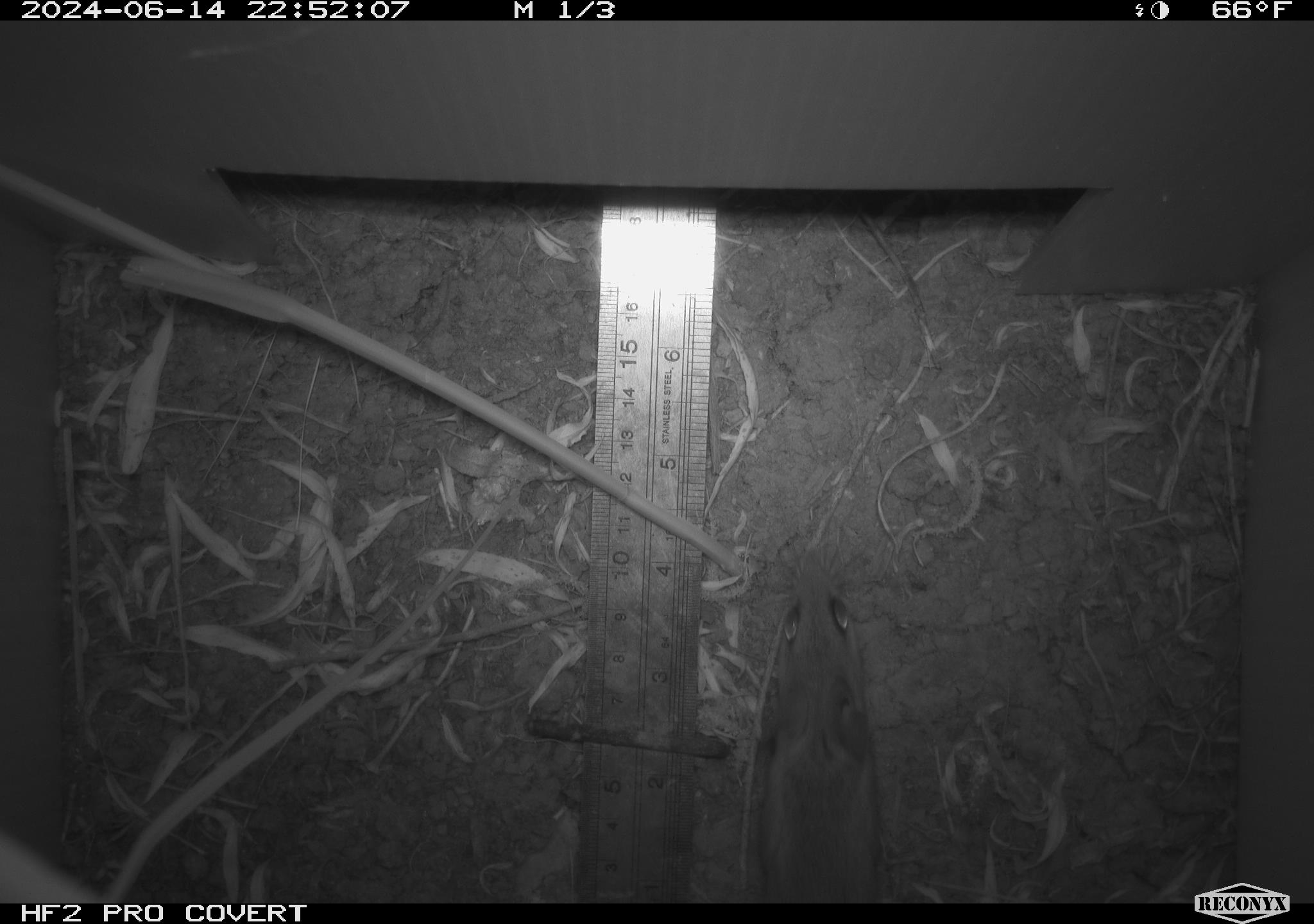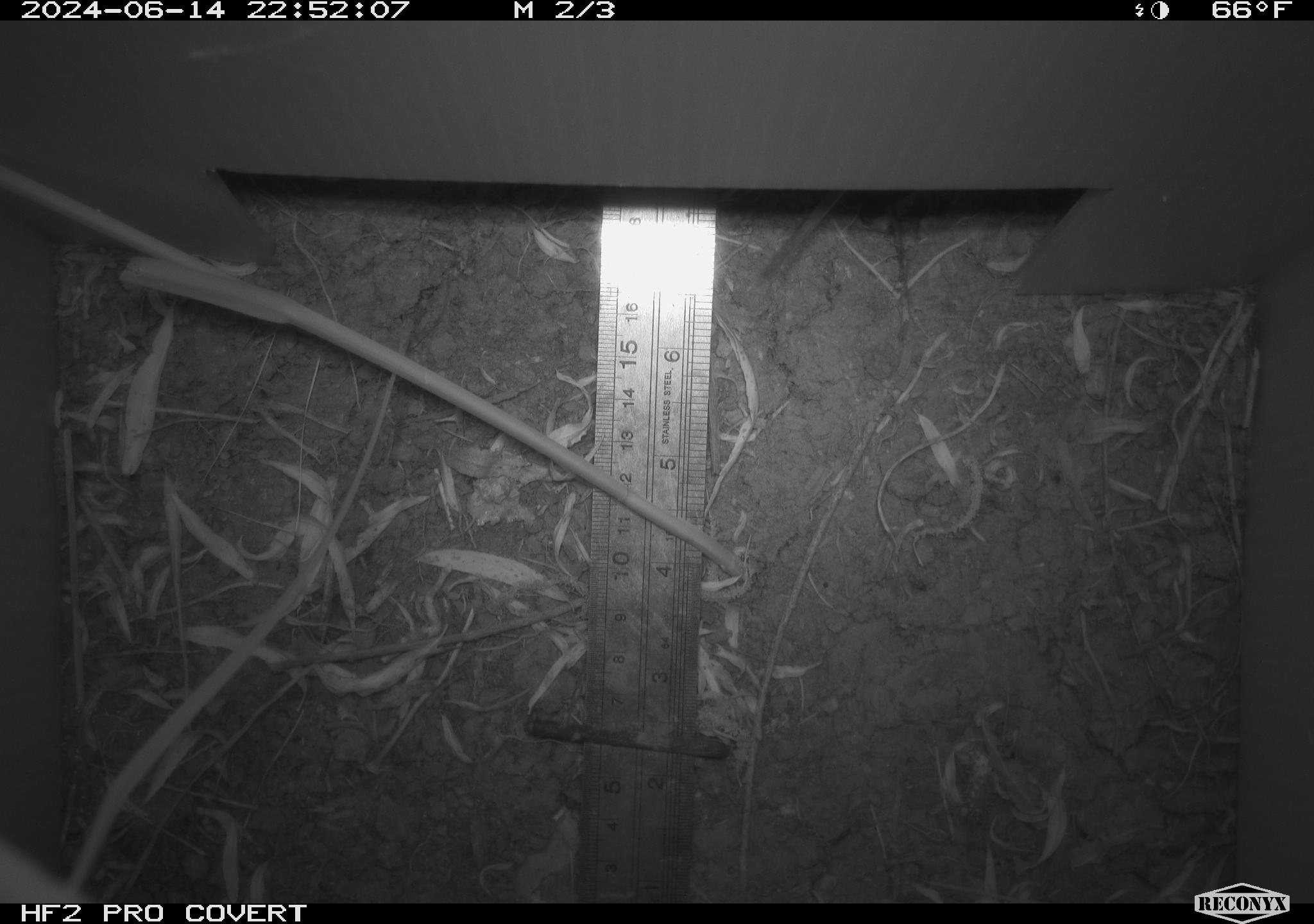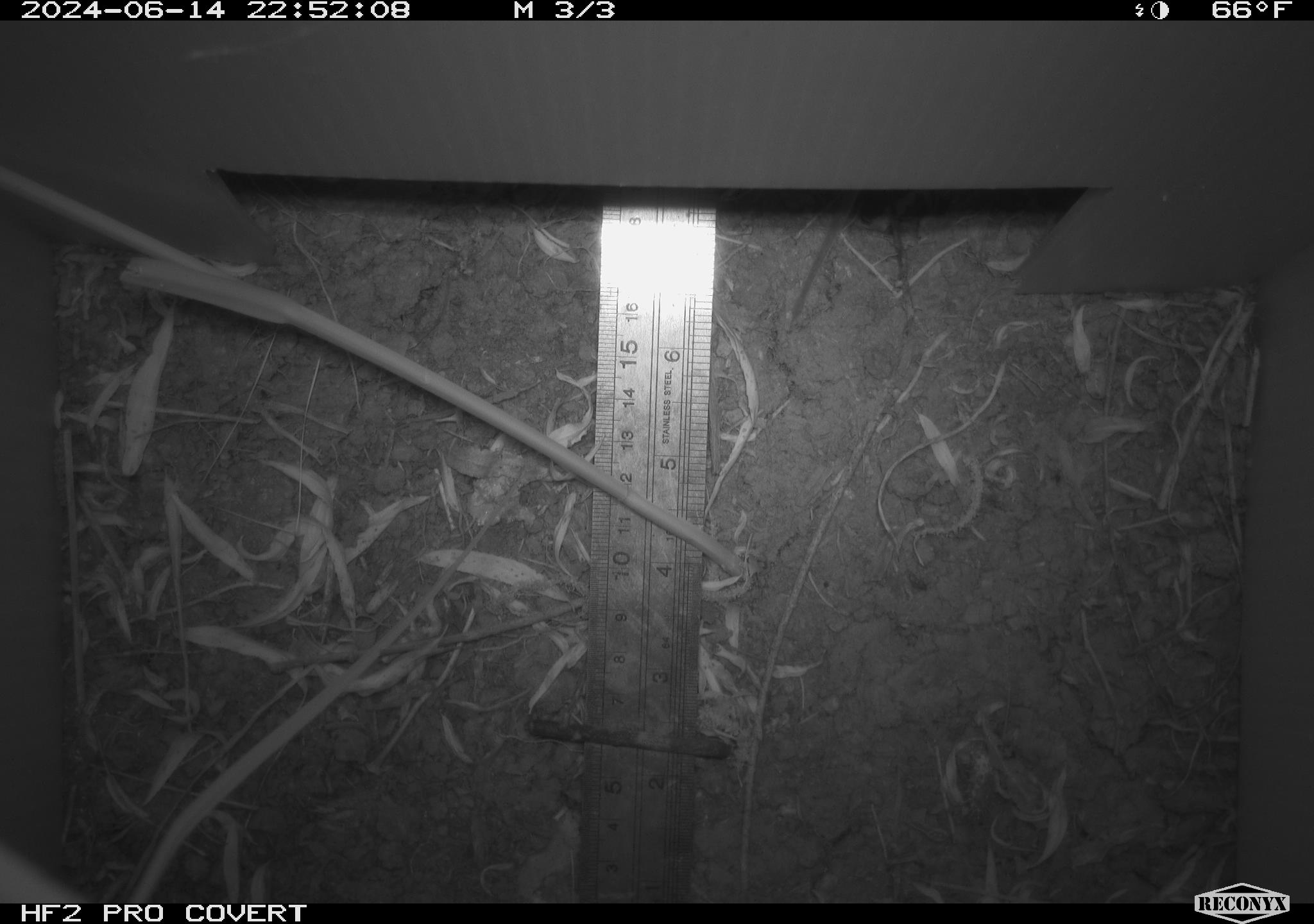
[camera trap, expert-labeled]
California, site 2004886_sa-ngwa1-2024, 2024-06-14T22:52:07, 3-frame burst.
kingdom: Animalia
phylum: Chordata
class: Mammalia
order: Rodentia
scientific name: Rodentia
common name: mouse species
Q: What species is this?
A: Mouse species (Rodentia).